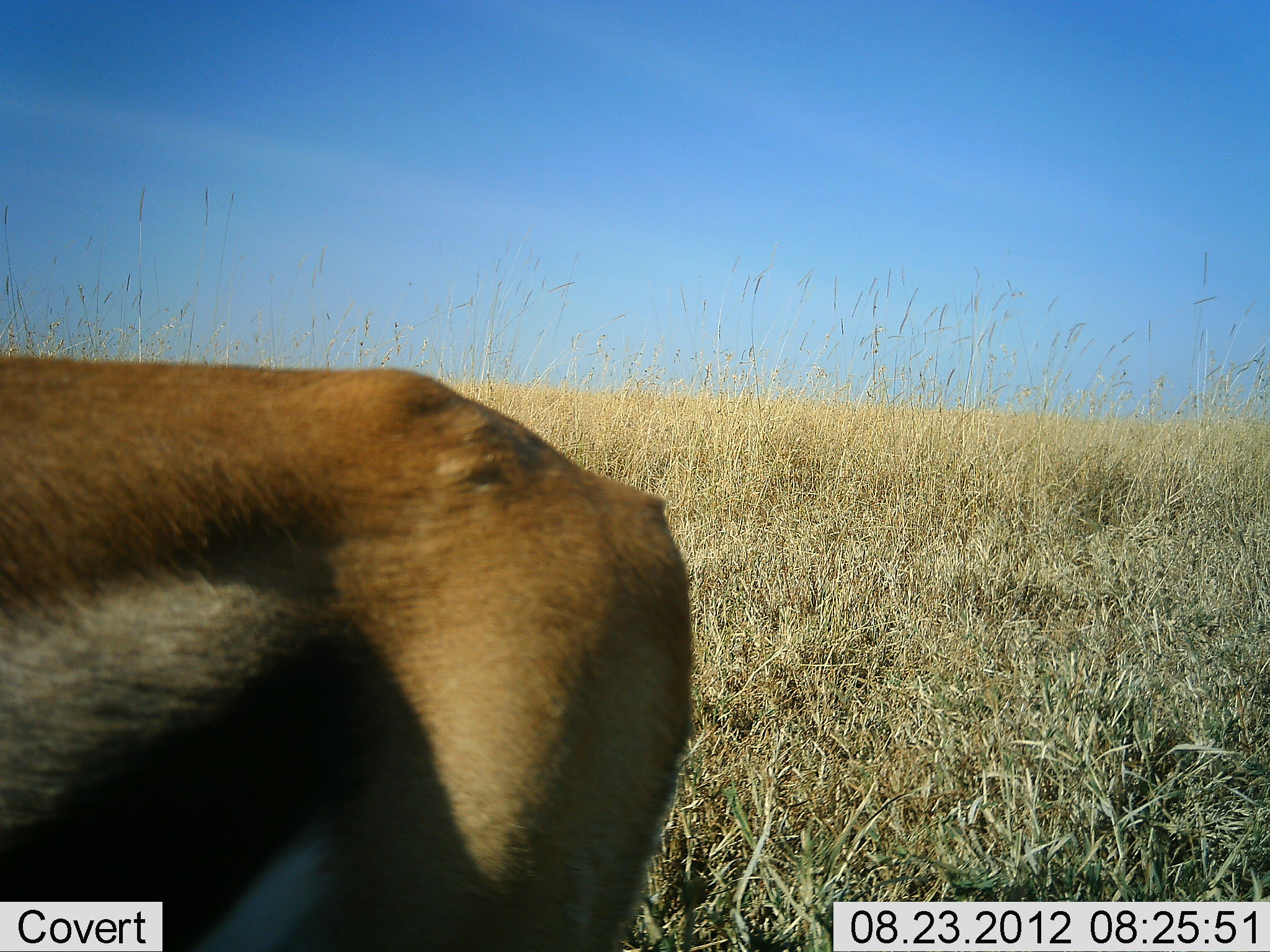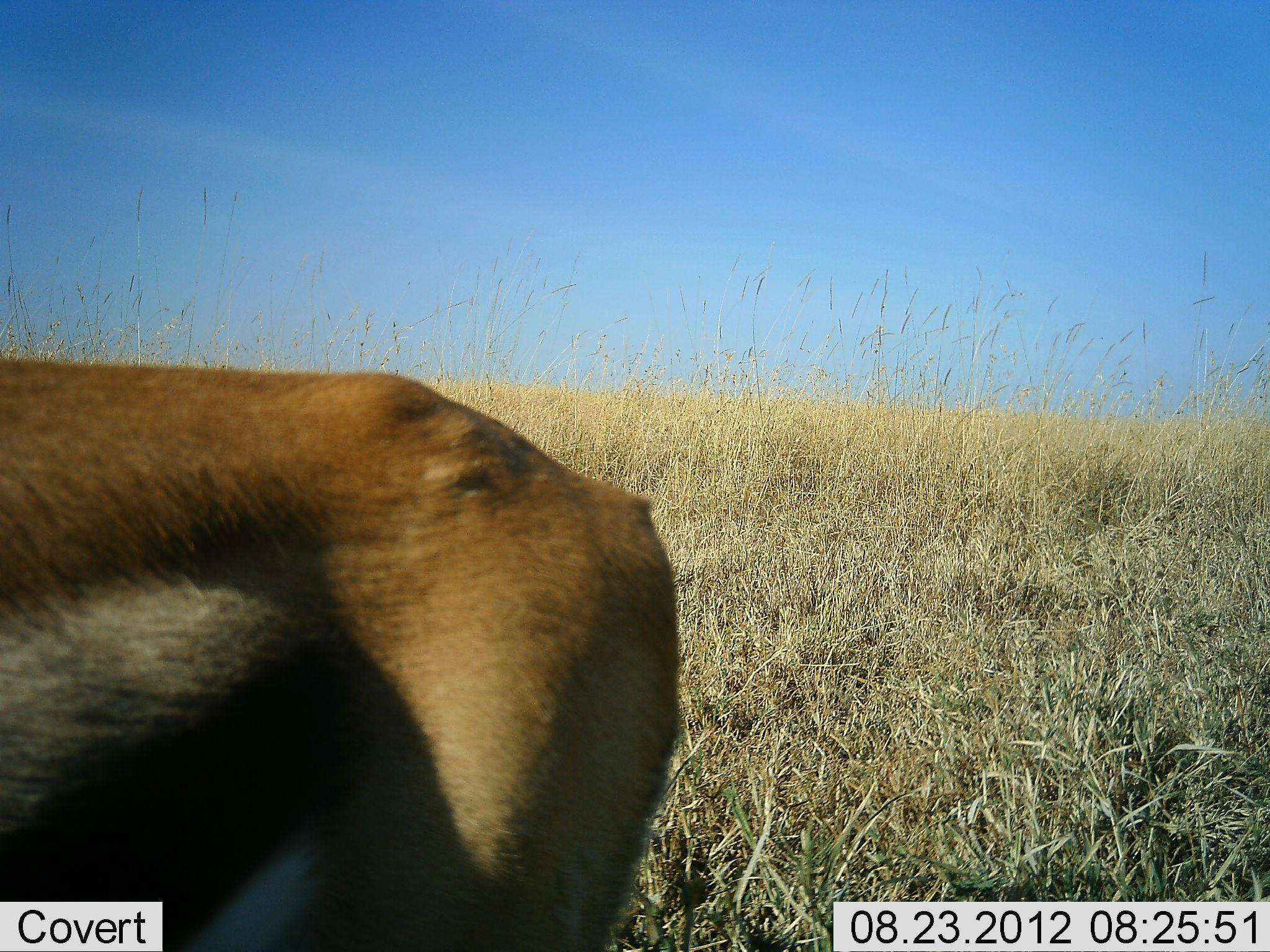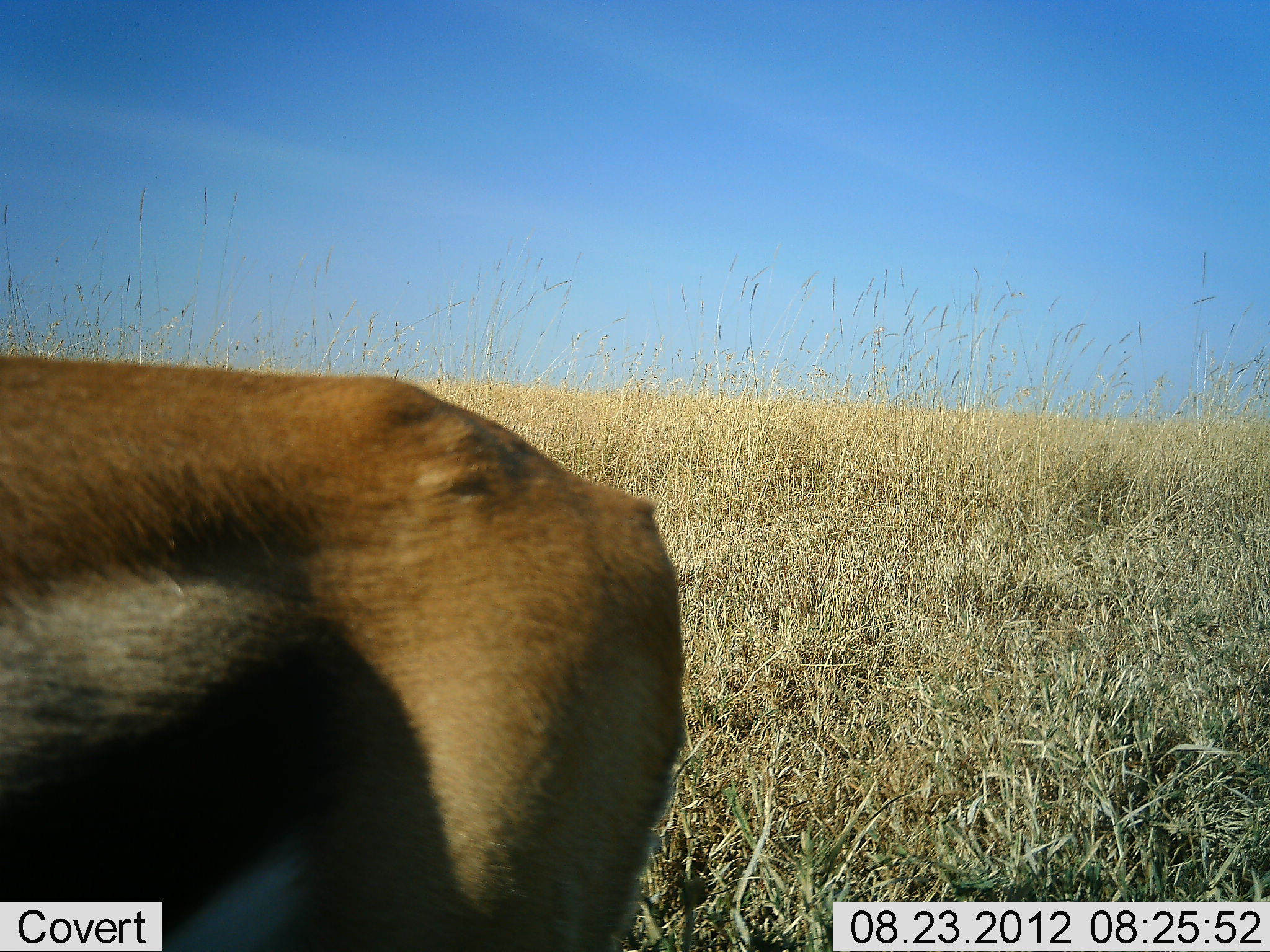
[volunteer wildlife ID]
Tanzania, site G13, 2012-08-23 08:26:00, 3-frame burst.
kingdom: Animalia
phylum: Chordata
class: Mammalia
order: Artiodactyla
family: Bovidae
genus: Eudorcas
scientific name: Eudorcas thomsonii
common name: thomson's gazelle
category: gazellethomsons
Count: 1.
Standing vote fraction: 100%.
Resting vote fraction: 0%.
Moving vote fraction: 10%.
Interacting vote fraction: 0%.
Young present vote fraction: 0%.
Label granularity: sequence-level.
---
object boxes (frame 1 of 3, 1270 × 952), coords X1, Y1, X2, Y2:
animal: 0, 358, 692, 952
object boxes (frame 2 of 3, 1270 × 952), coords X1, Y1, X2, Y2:
animal: 1, 359, 679, 952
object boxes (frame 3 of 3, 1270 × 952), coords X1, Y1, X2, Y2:
animal: 0, 358, 686, 951